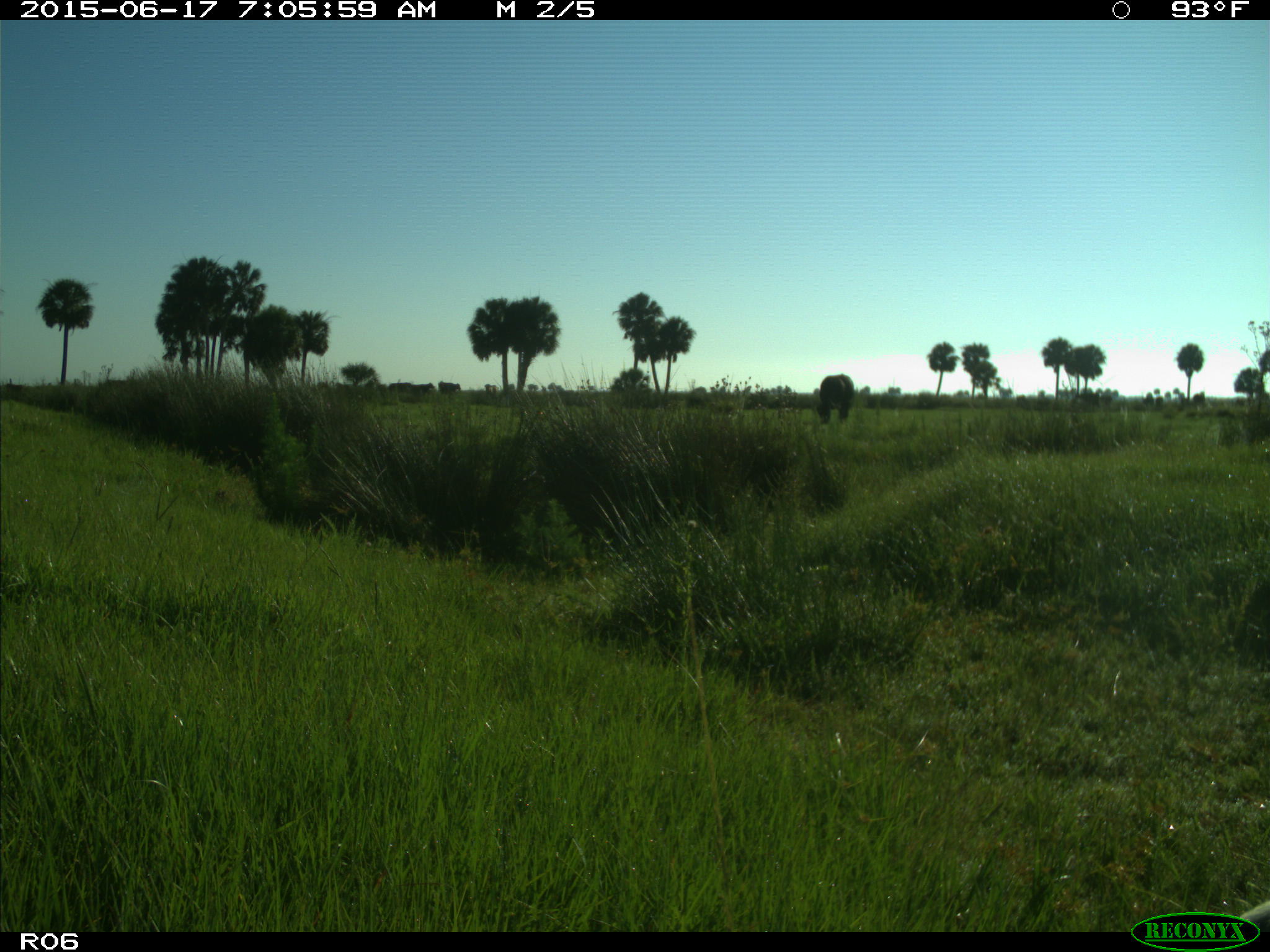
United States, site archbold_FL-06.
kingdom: Animalia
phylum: Chordata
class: Mammalia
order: Artiodactyla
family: Bovidae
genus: Bos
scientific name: Bos taurus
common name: domestic cow